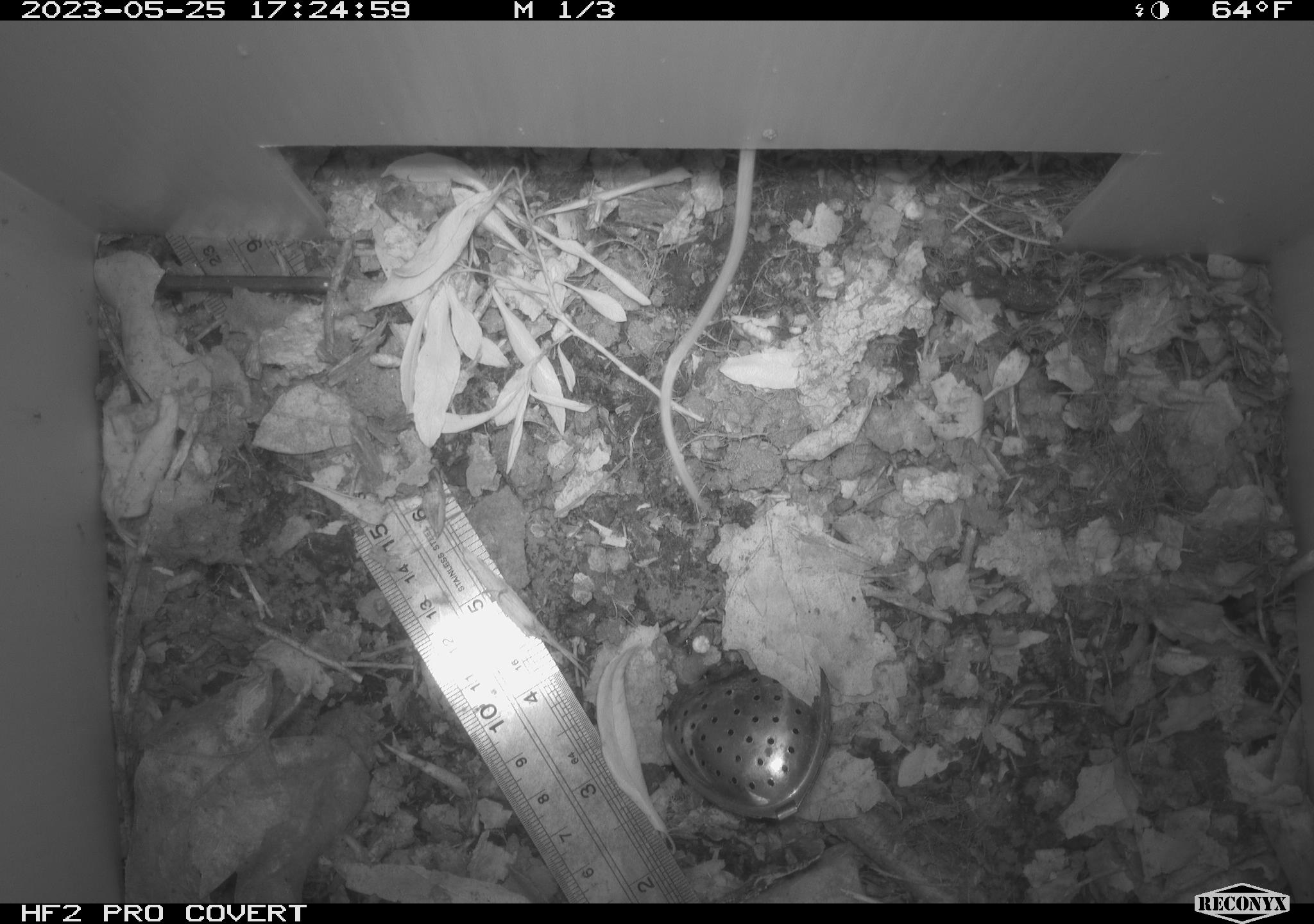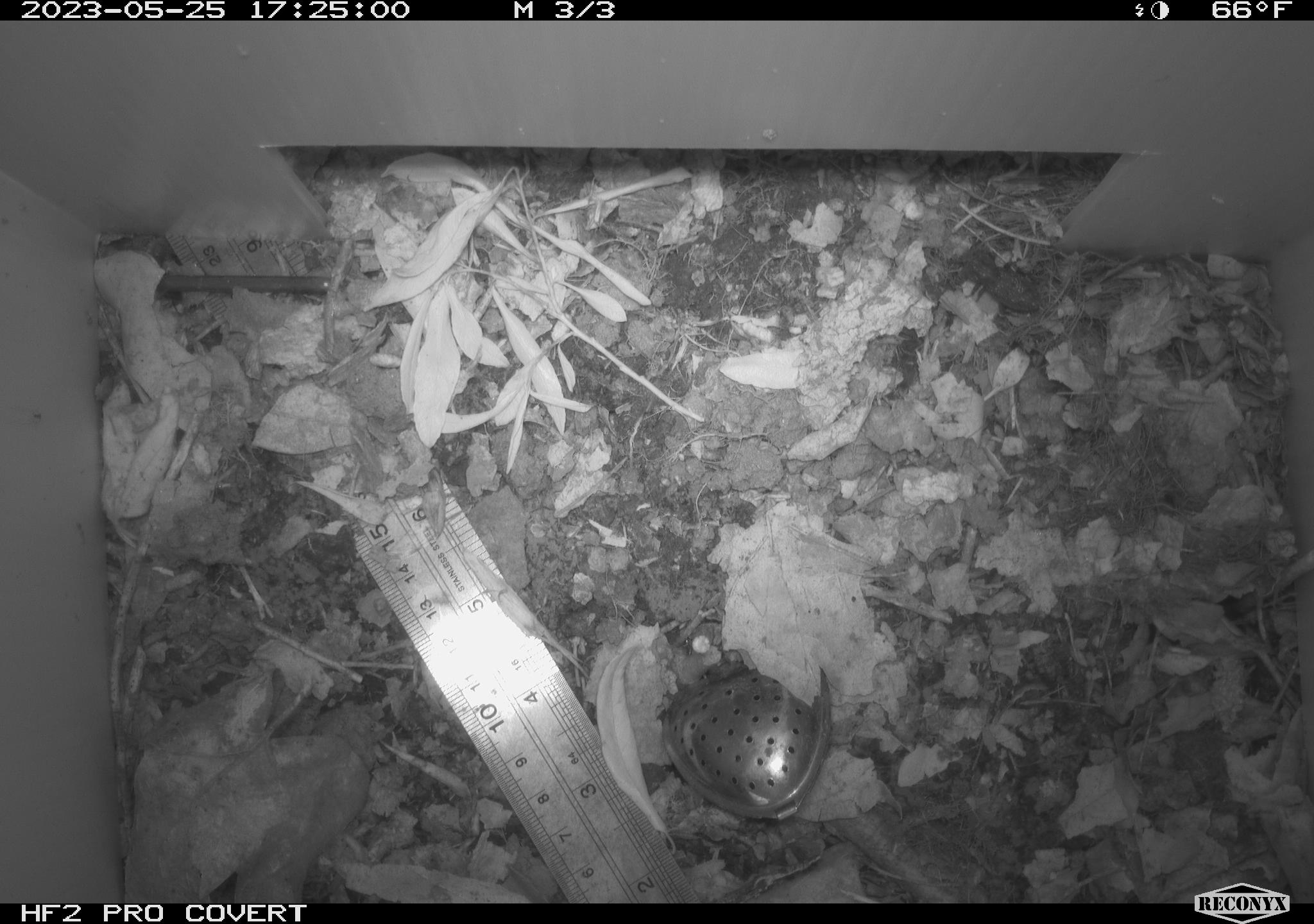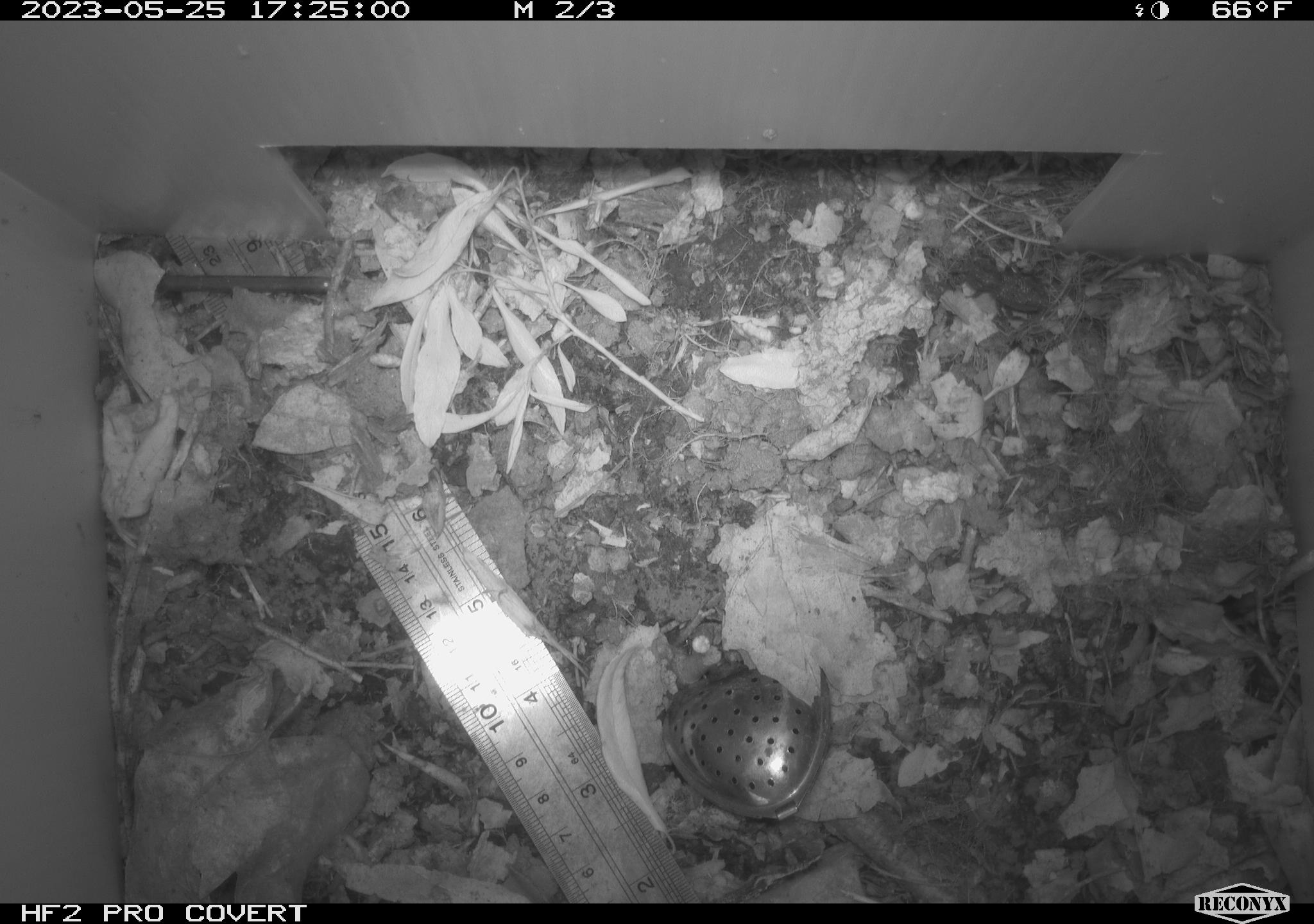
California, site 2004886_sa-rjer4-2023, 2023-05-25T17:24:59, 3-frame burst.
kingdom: Animalia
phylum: Chordata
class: Mammalia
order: Rodentia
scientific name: Rodentia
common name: mouse species